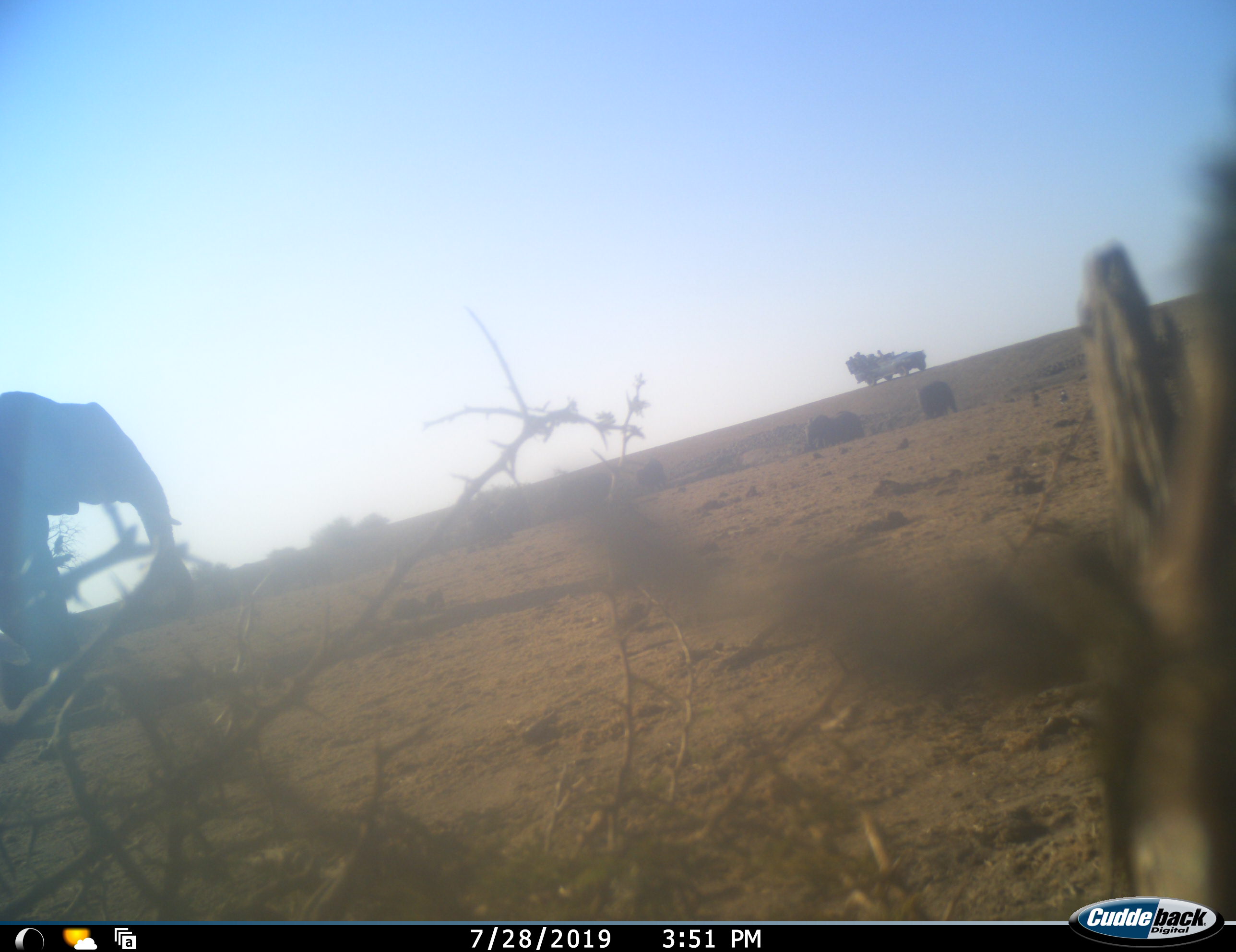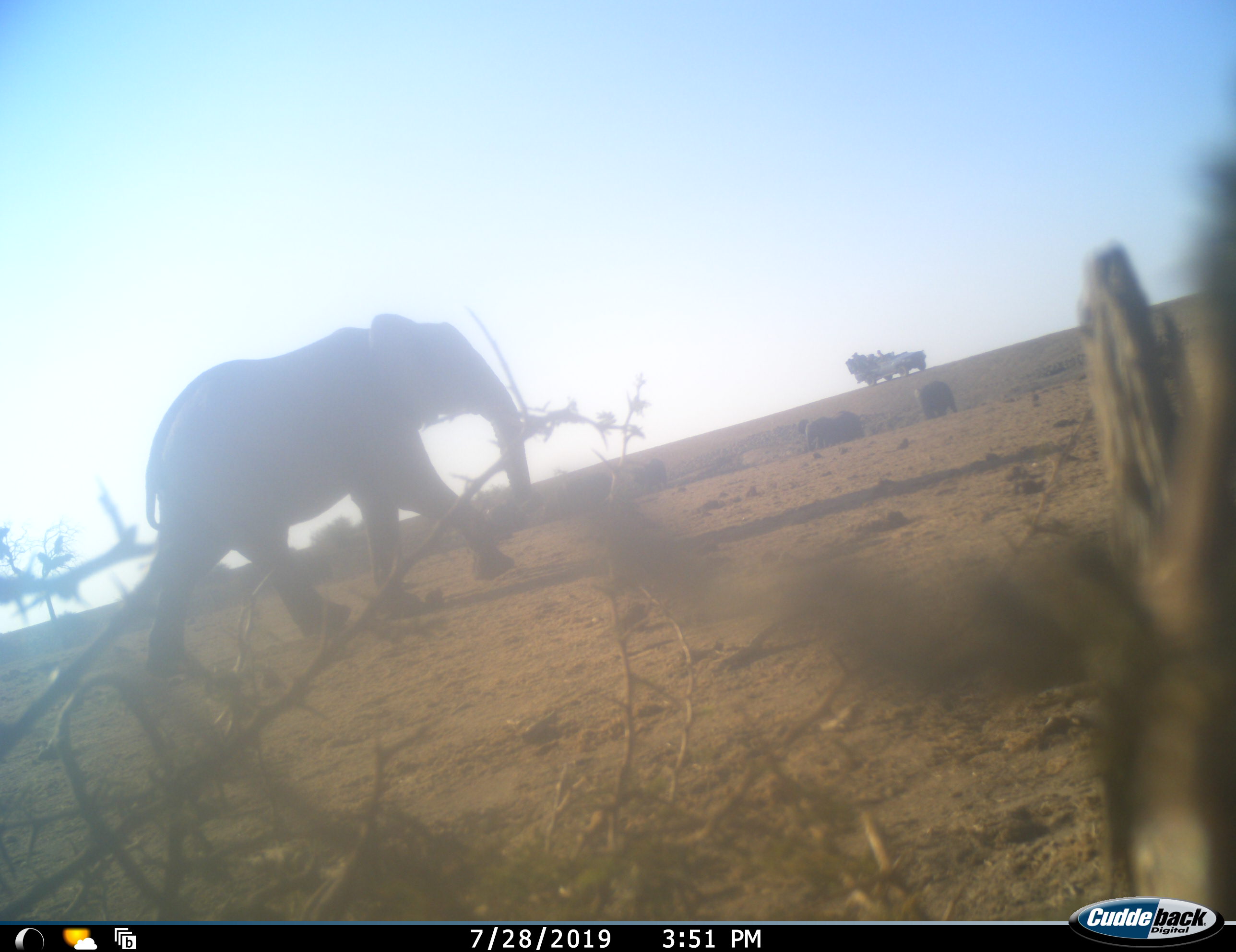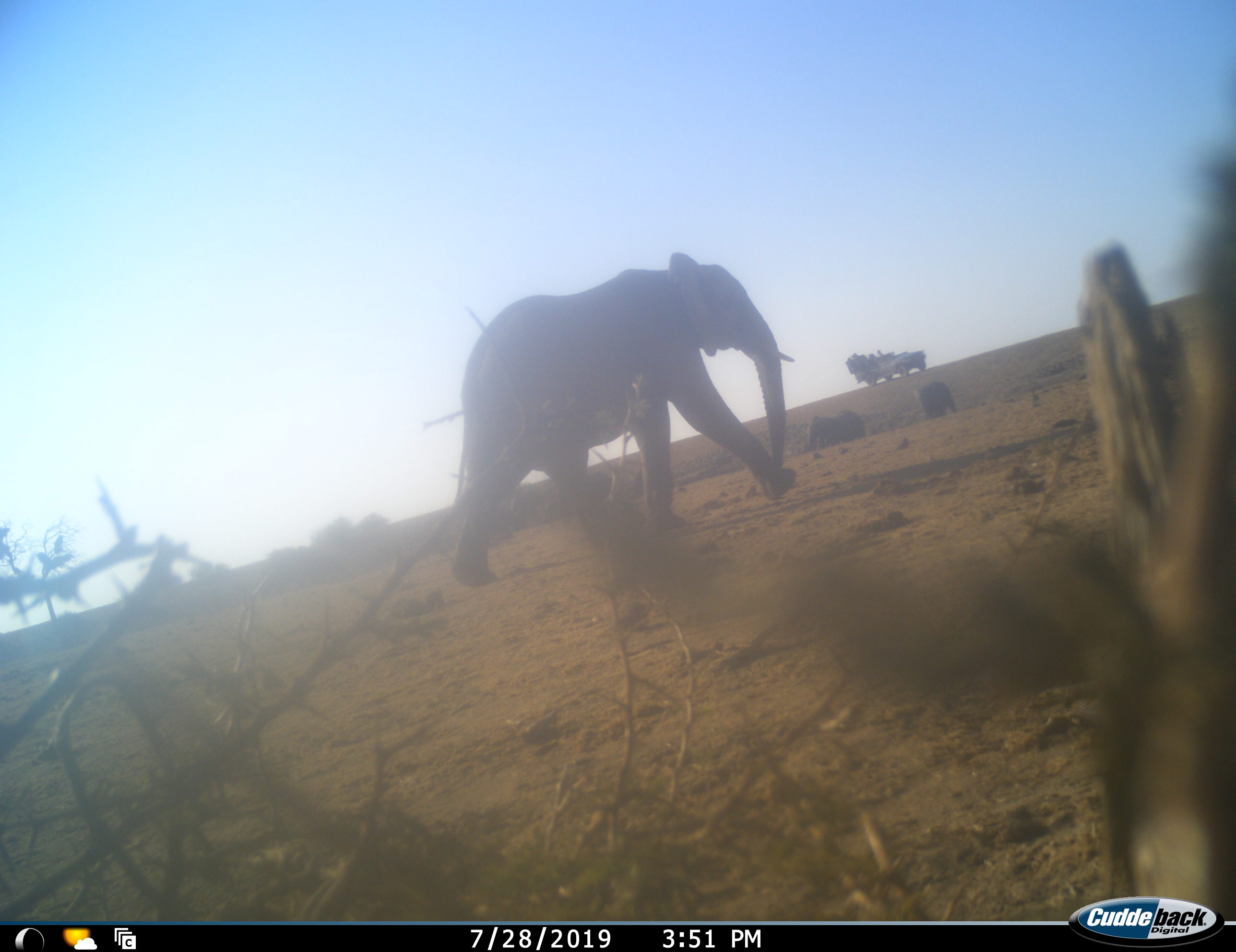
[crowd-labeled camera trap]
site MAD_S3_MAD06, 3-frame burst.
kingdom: Animalia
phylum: Chordata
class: Mammalia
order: Proboscidea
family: Elephantidae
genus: Loxodonta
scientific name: Loxodonta africana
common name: african bush elephant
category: elephant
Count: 3.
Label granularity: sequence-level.